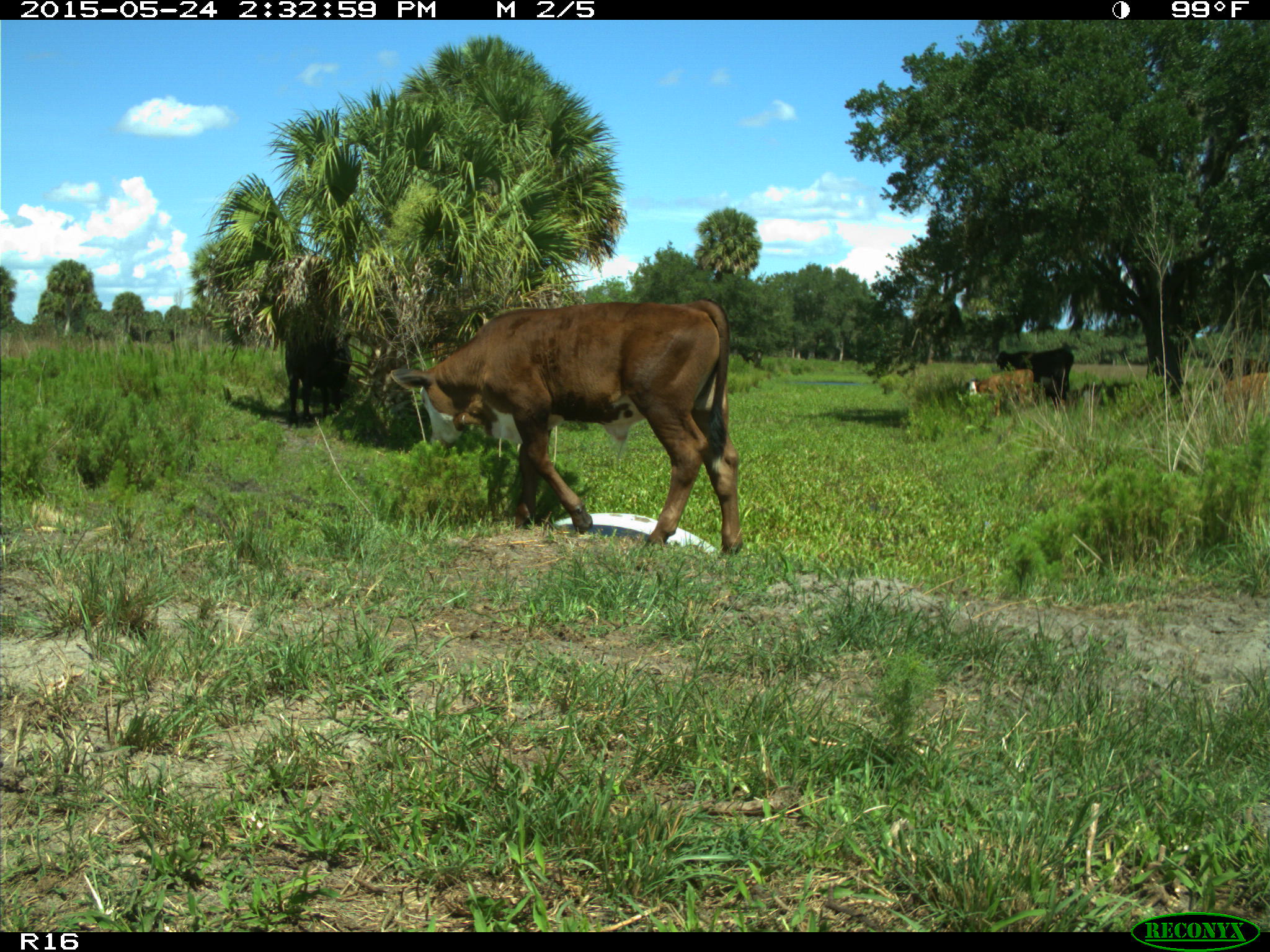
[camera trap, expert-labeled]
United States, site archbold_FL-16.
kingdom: Animalia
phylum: Chordata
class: Mammalia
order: Artiodactyla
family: Bovidae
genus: Bos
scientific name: Bos taurus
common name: domestic cow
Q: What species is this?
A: Bos taurus (domestic cow).